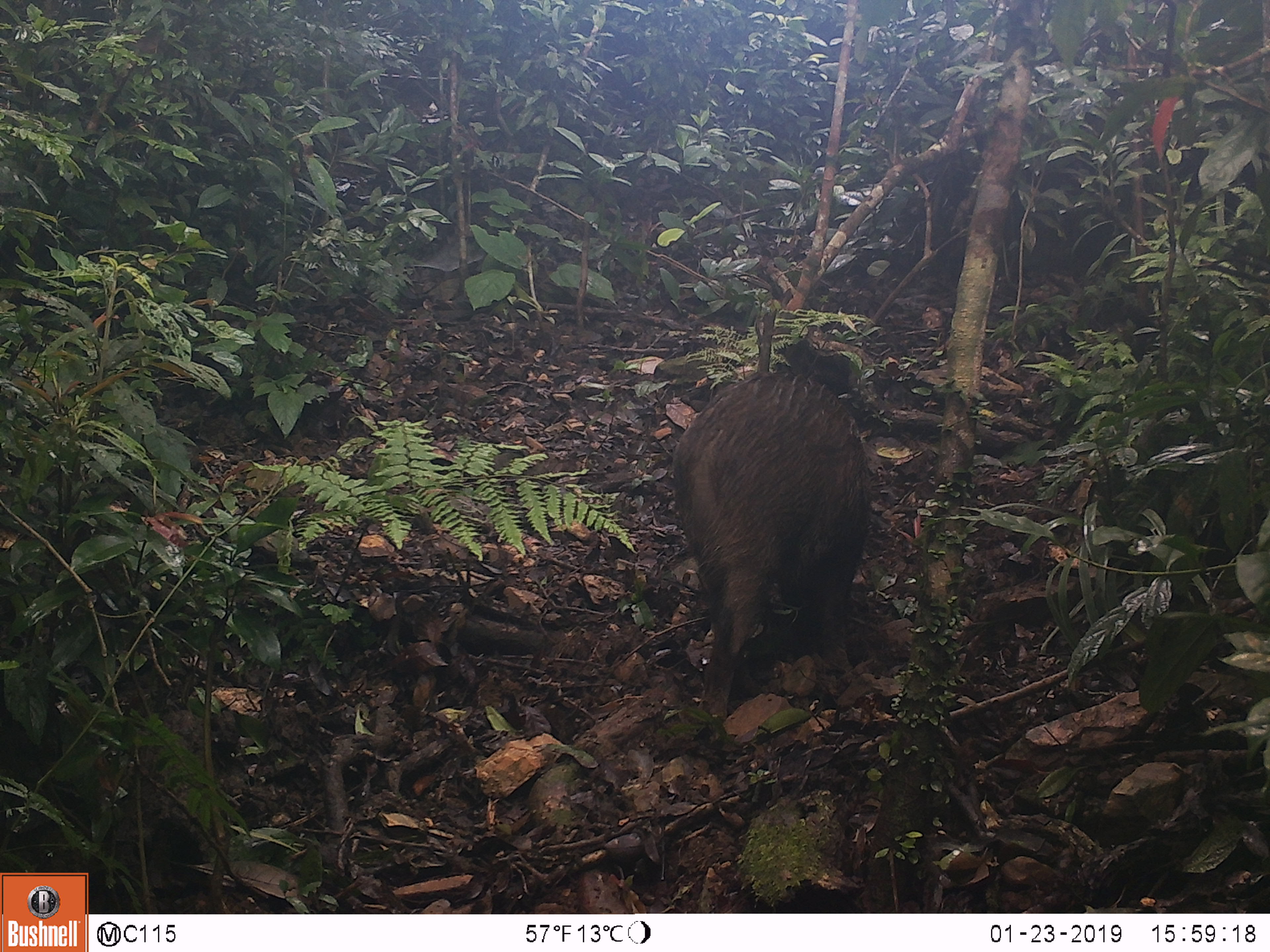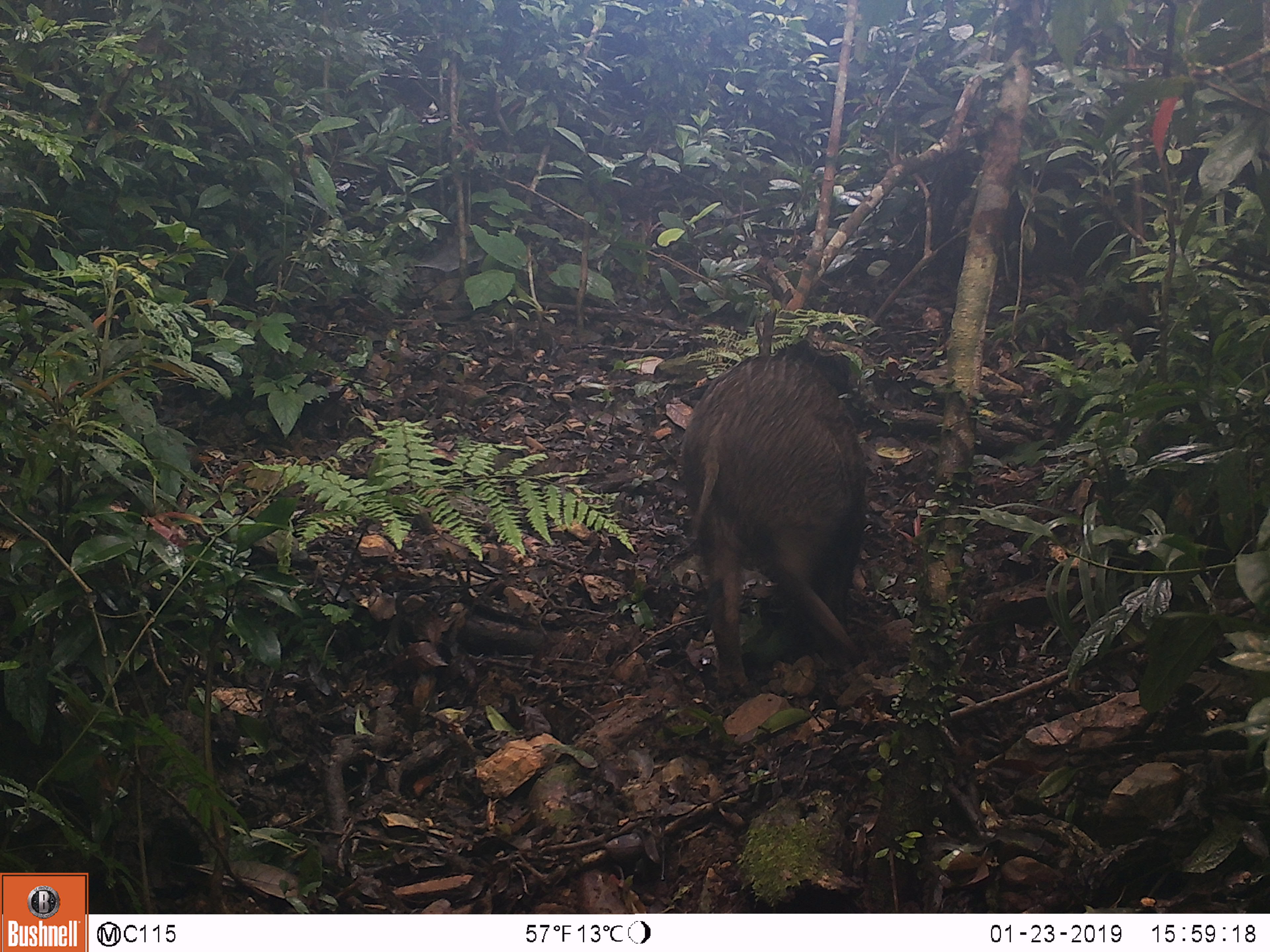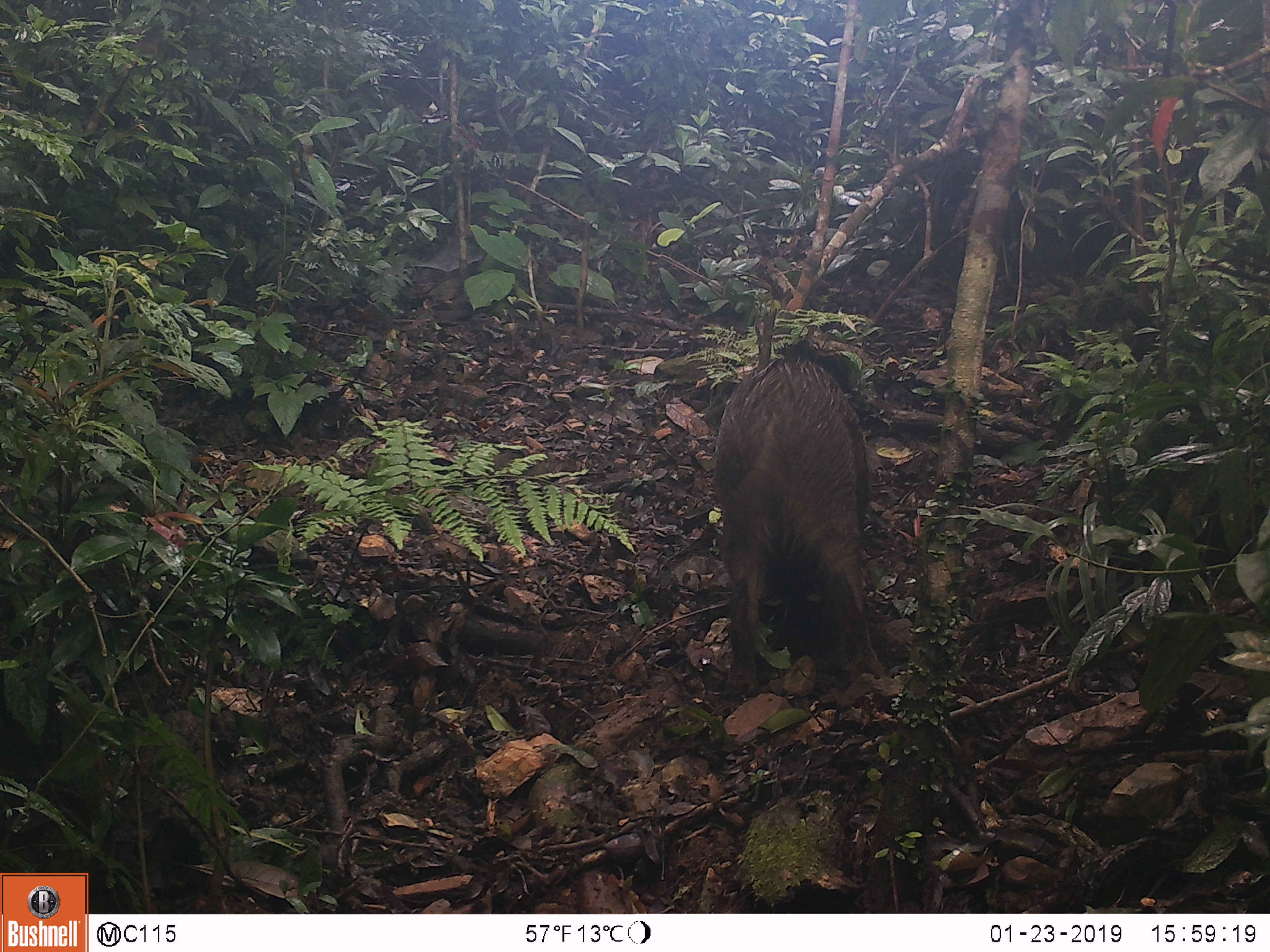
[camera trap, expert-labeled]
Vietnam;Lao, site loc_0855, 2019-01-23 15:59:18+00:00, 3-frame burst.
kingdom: Animalia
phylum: Chordata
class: Mammalia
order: Artiodactyla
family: Suidae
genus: Sus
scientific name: Sus scrofa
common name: eurasian wild pig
Eurasian wild pig (Sus scrofa). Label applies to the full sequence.